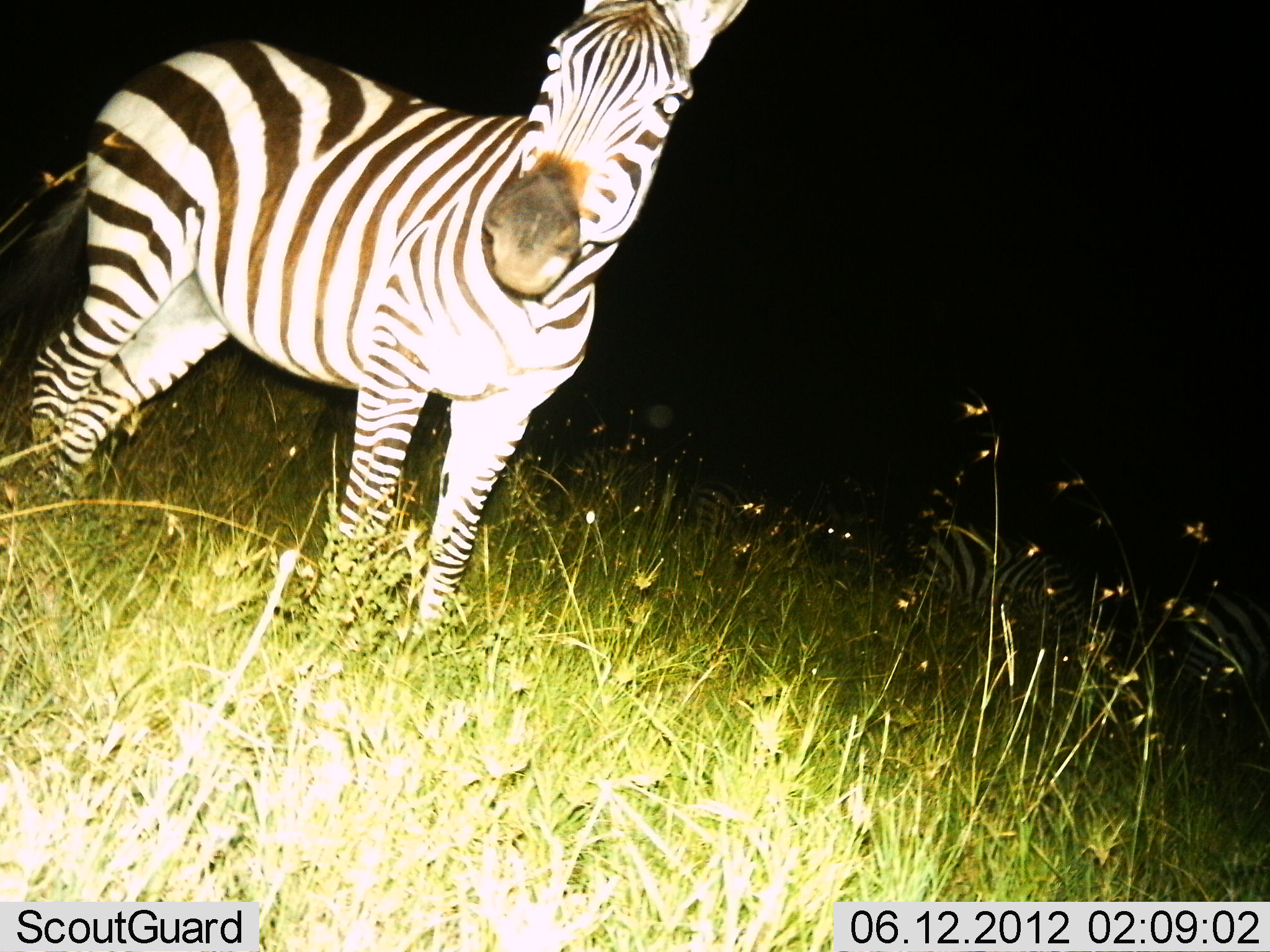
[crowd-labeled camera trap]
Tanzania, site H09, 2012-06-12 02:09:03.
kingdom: Animalia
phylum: Chordata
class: Mammalia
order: Perissodactyla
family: Equidae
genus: Equus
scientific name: Equus quagga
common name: plains zebra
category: zebra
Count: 1.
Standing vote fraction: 90%.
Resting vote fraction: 10%.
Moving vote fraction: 10%.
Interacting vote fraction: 0%.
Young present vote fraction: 0%.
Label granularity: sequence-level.